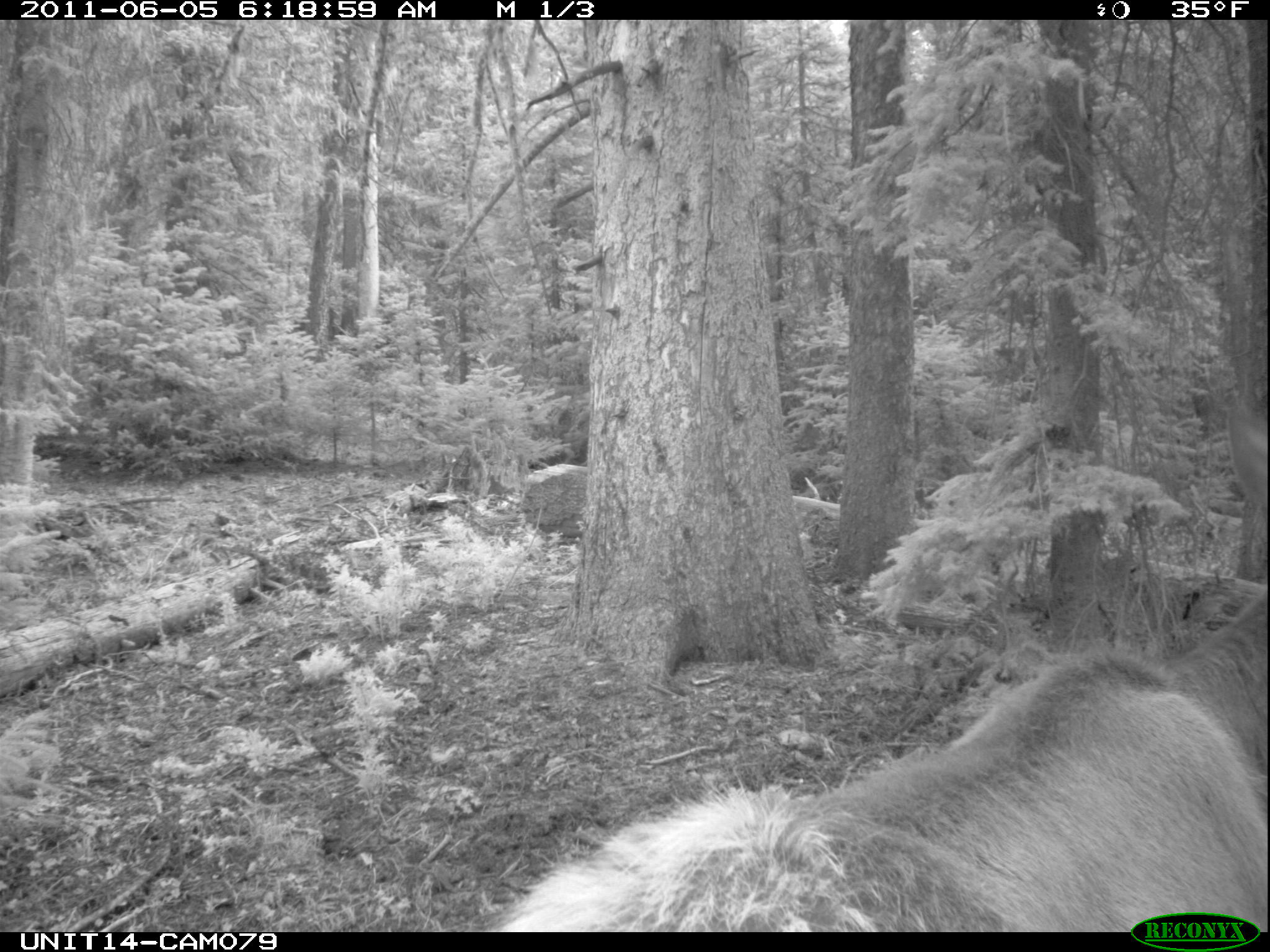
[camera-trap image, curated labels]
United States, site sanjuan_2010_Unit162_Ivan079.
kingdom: Animalia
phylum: Chordata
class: Mammalia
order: Artiodactyla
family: Cervidae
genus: Cervus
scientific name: Cervus elaphus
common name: red deer